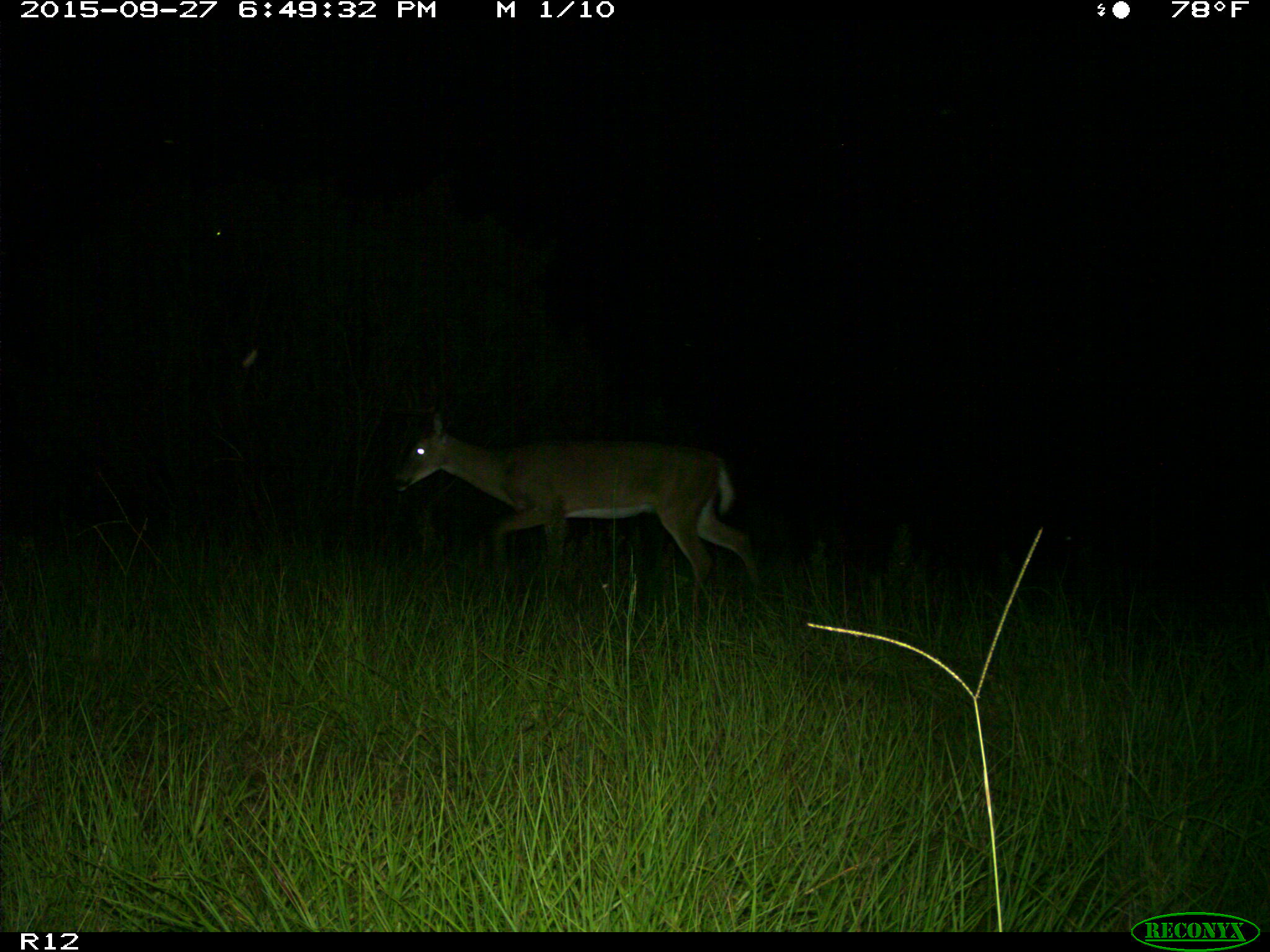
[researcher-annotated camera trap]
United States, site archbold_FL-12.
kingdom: Animalia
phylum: Chordata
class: Mammalia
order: Artiodactyla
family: Cervidae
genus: Odocoileus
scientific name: Odocoileus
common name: deer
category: unidentified deer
Unidentified deer (deer) (Odocoileus).